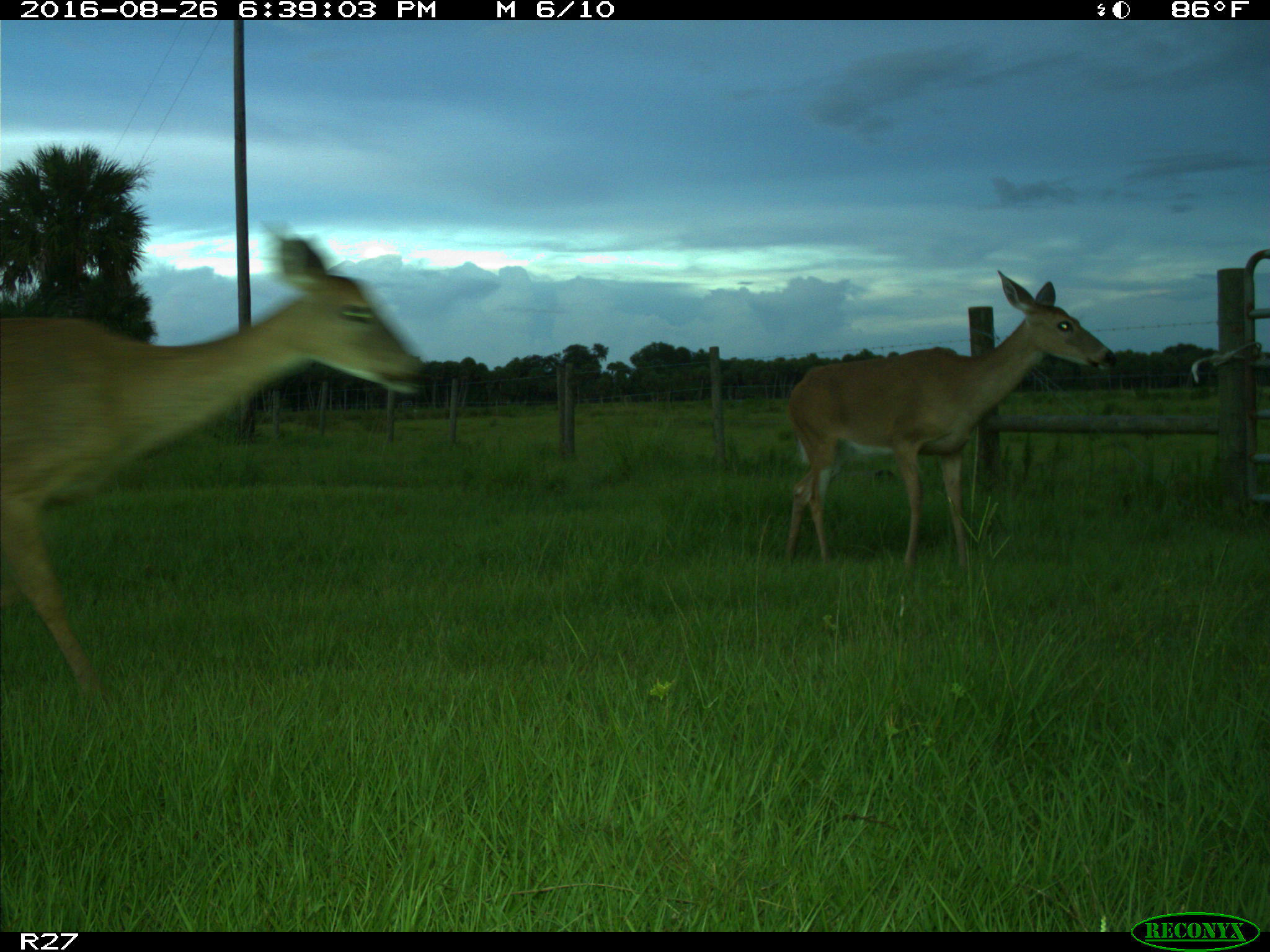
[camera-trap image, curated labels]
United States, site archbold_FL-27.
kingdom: Animalia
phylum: Chordata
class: Mammalia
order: Artiodactyla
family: Cervidae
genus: Odocoileus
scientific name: Odocoileus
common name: deer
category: unidentified deer